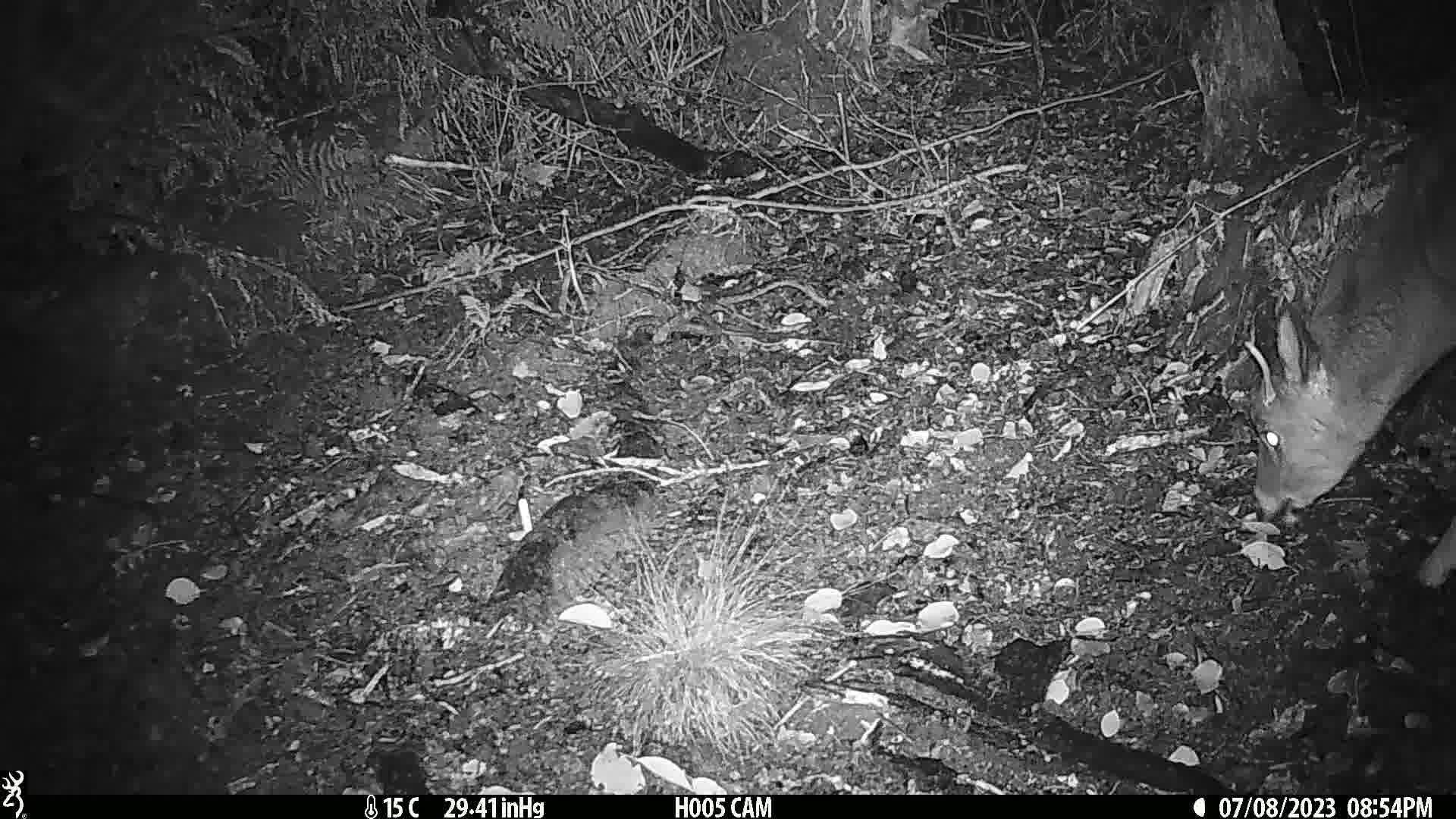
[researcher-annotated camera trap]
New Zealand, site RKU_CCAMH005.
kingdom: Animalia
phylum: Chordata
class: Mammalia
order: Artiodactyla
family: Cervidae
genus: Odocoileus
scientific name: Odocoileus virginianus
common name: white-tailed deer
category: white tailed deer